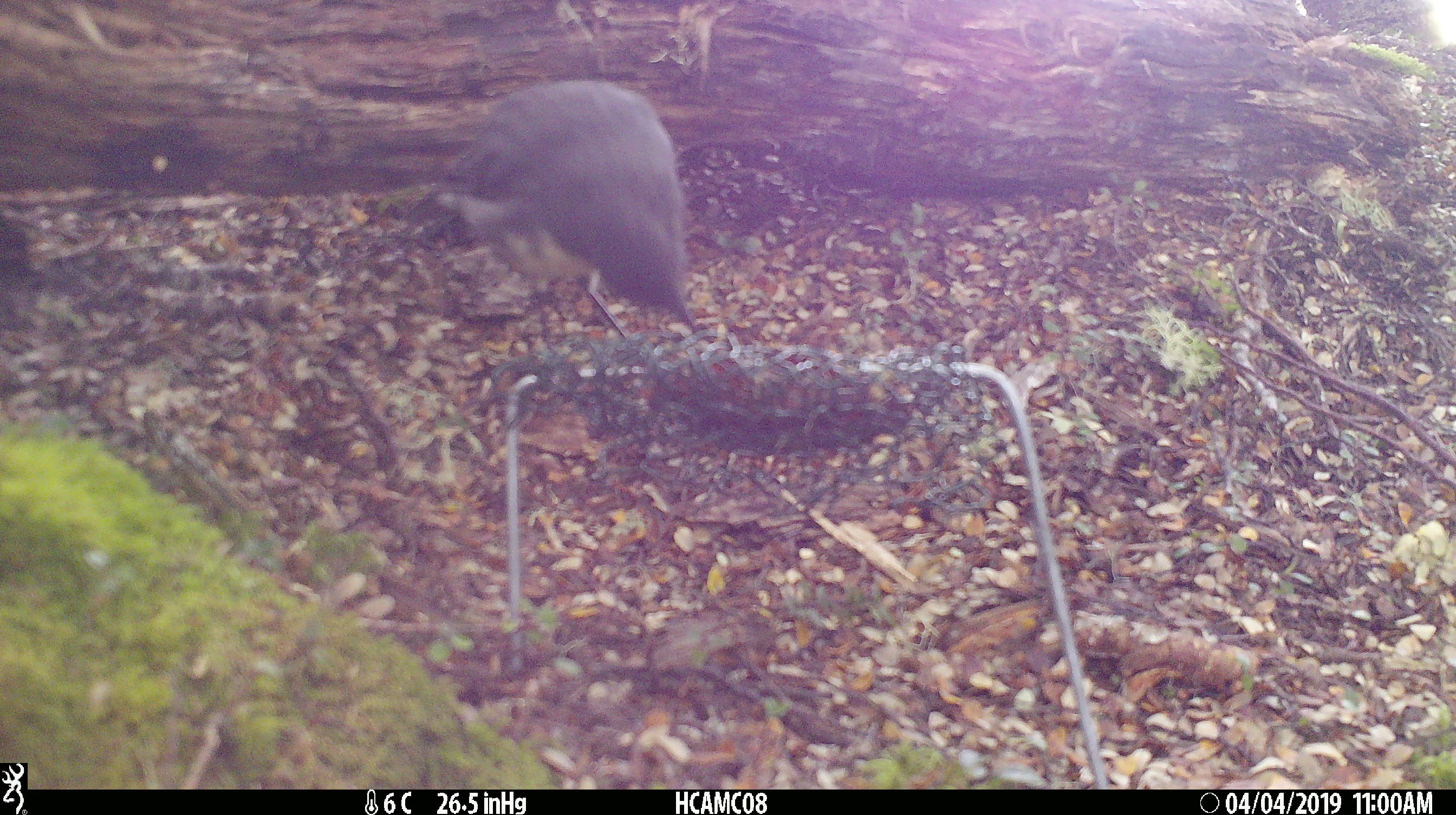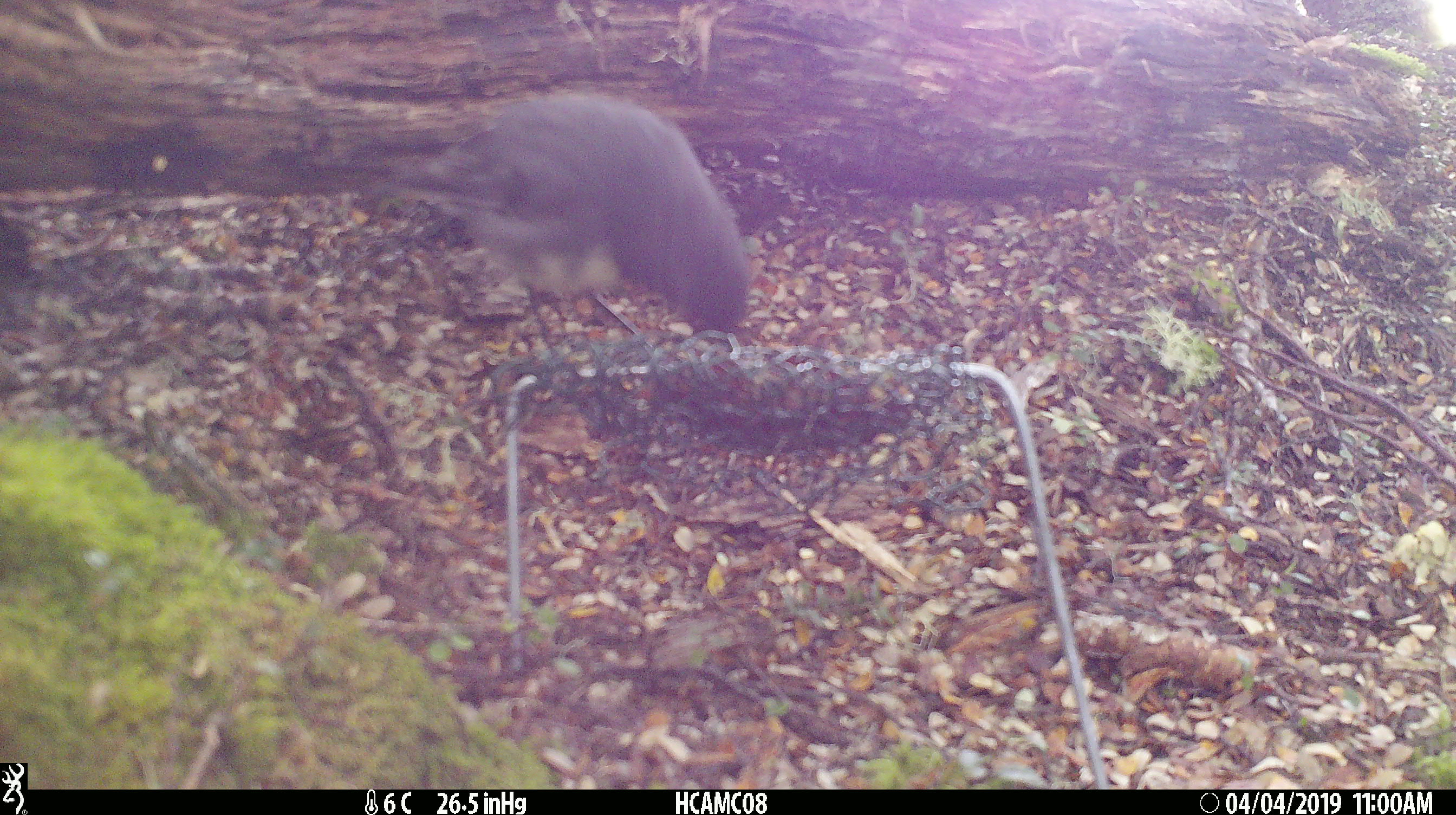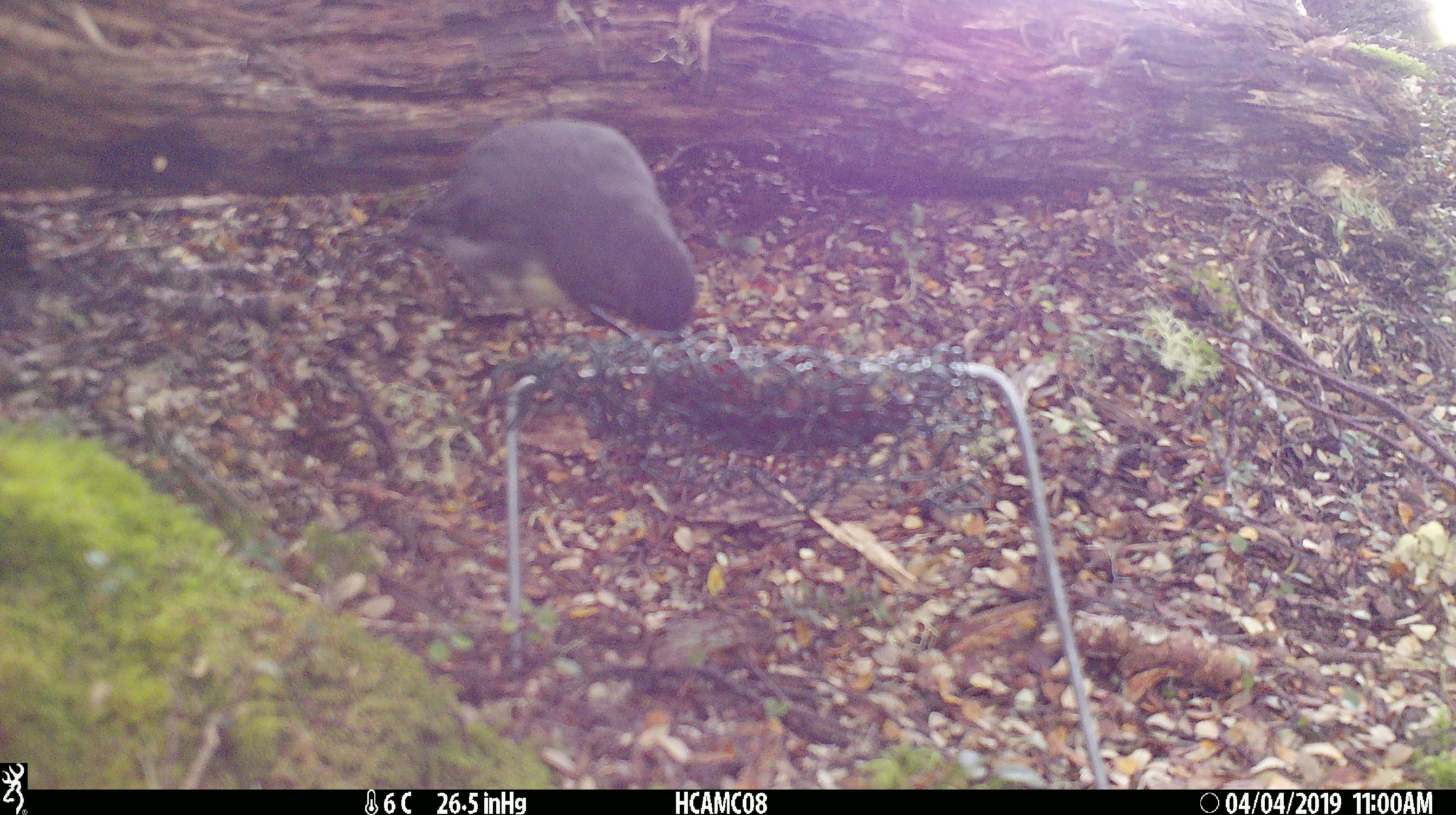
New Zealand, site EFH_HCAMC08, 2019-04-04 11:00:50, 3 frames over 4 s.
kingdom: Animalia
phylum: Chordata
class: Aves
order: Passeriformes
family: Petroicidae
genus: Petroica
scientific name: Petroica australis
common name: new zealand robin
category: robin